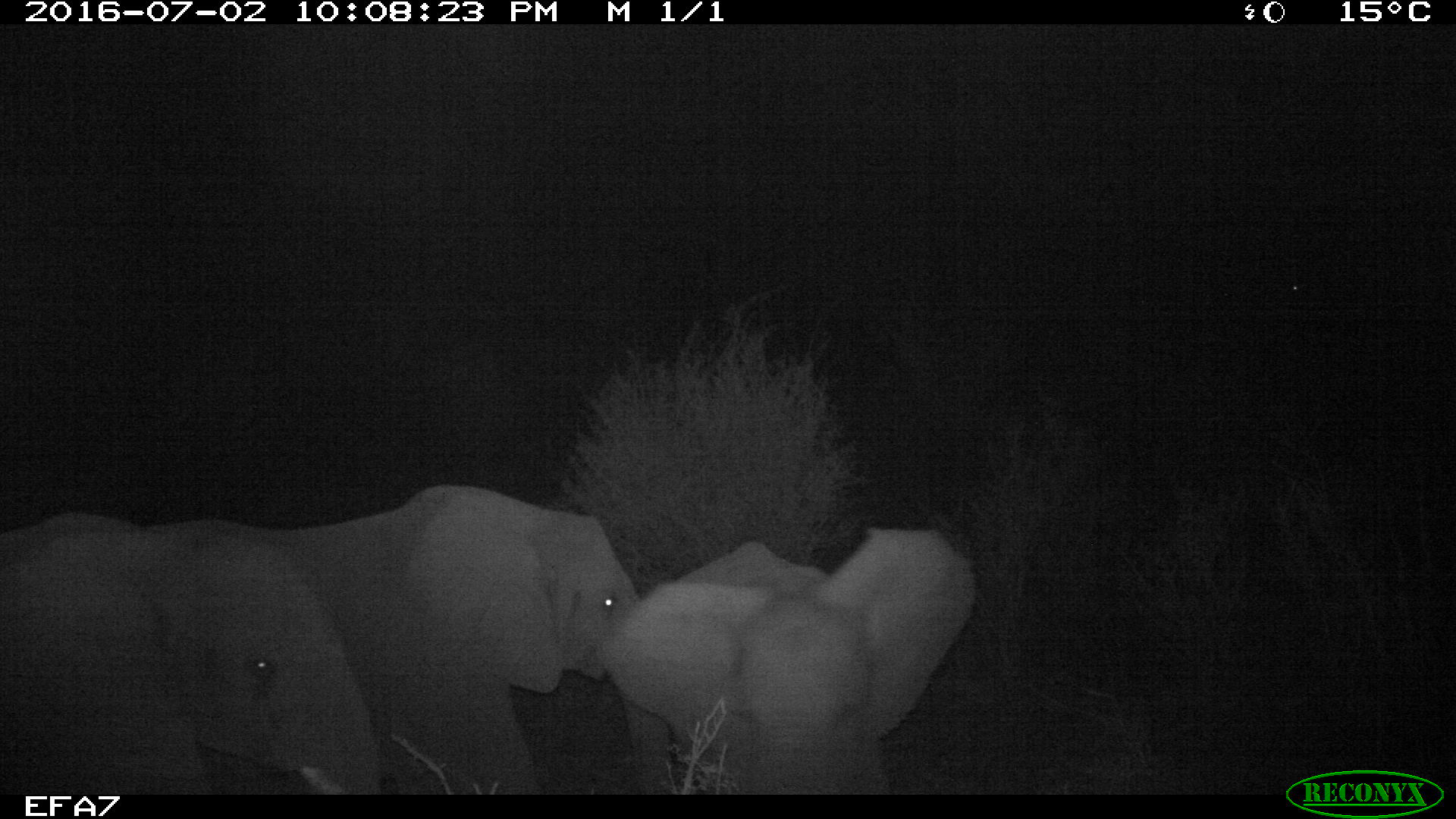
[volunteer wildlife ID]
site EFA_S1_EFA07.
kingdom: Animalia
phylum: Chordata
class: Mammalia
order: Proboscidea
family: Elephantidae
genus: Loxodonta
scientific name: Loxodonta africana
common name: african bush elephant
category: elephant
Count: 3.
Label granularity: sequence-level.